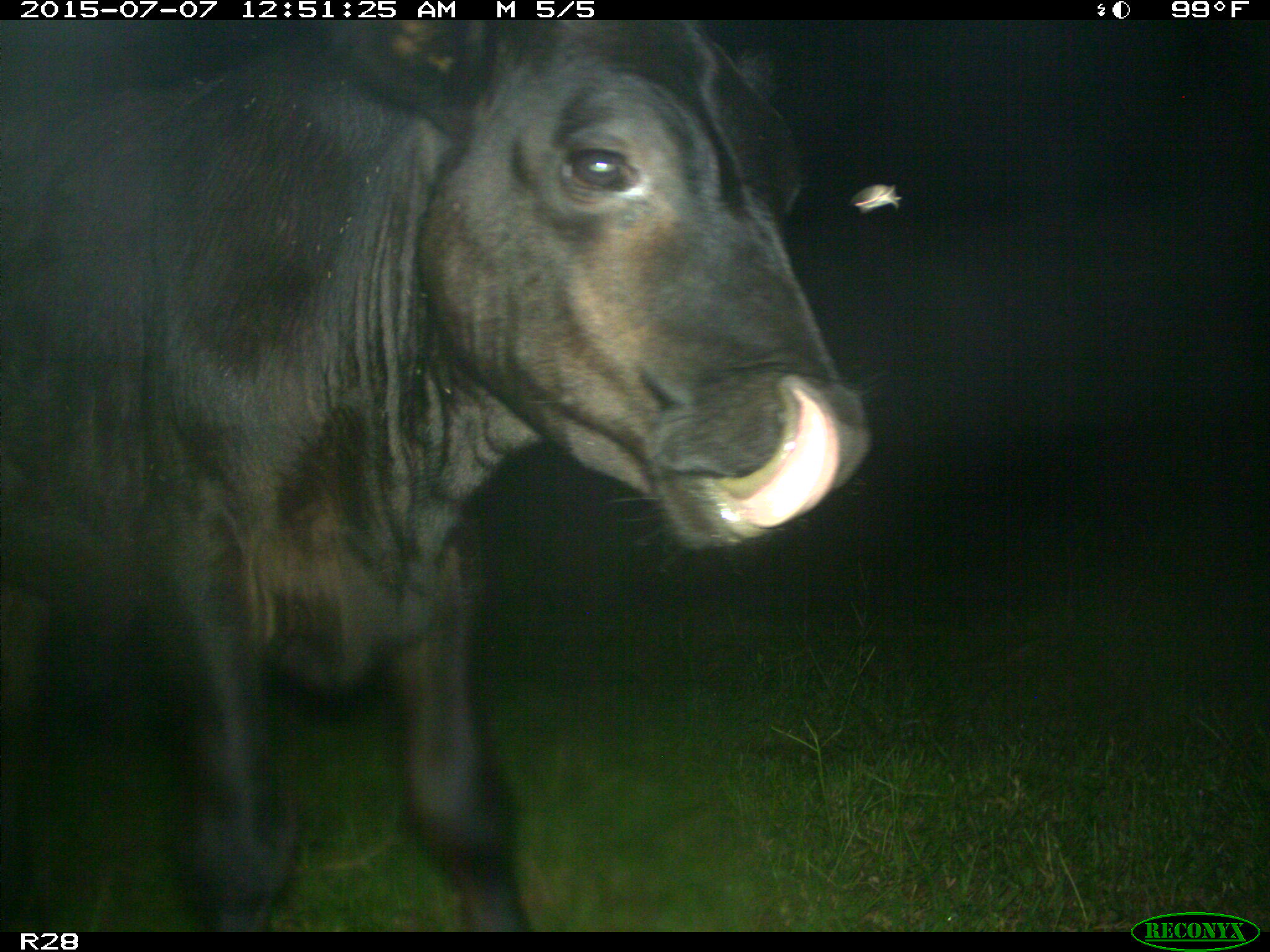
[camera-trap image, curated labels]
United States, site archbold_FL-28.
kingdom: Animalia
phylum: Chordata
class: Mammalia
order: Artiodactyla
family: Bovidae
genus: Bos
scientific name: Bos taurus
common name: domestic cow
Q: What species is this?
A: Bos taurus (domestic cow).